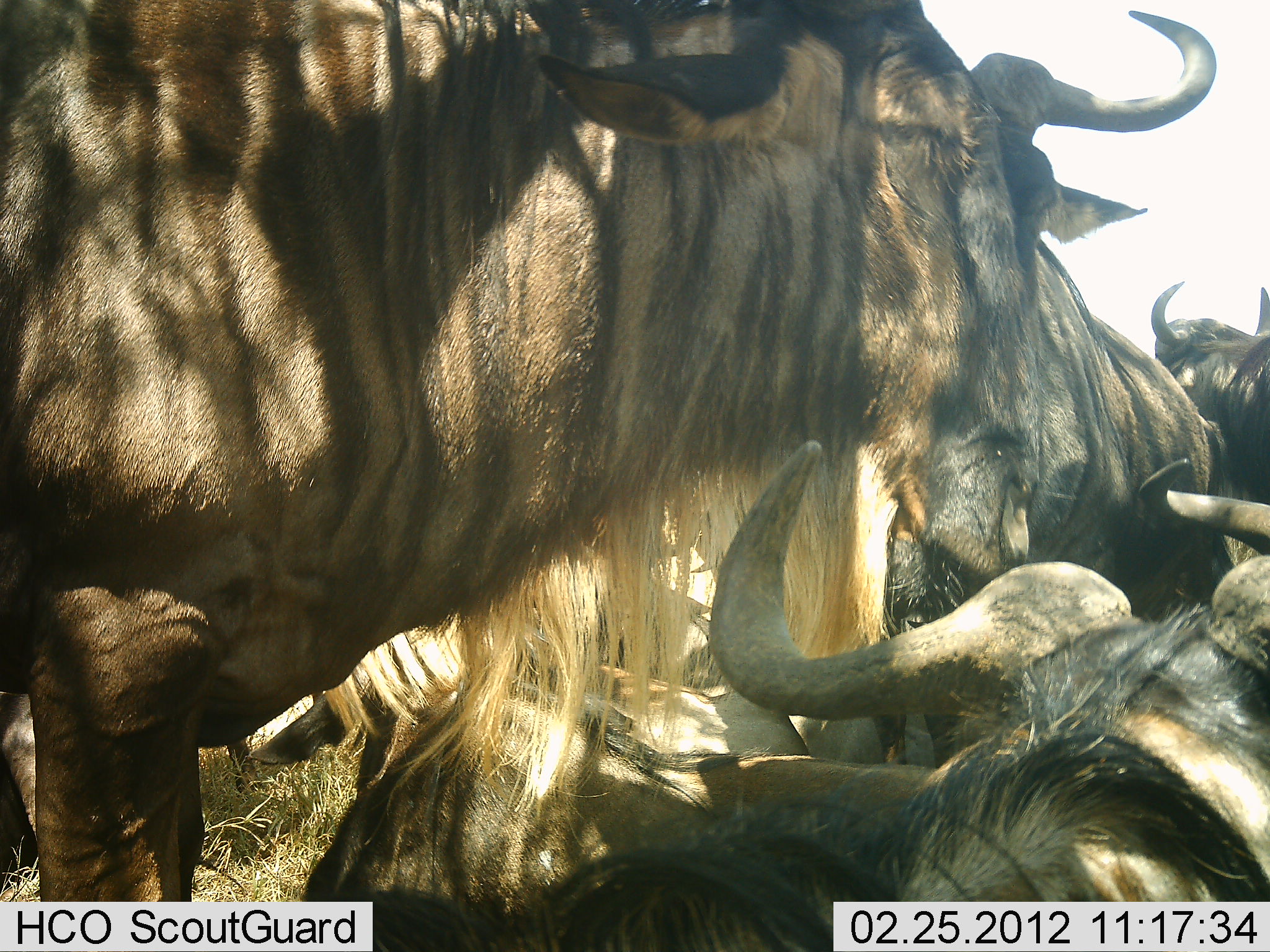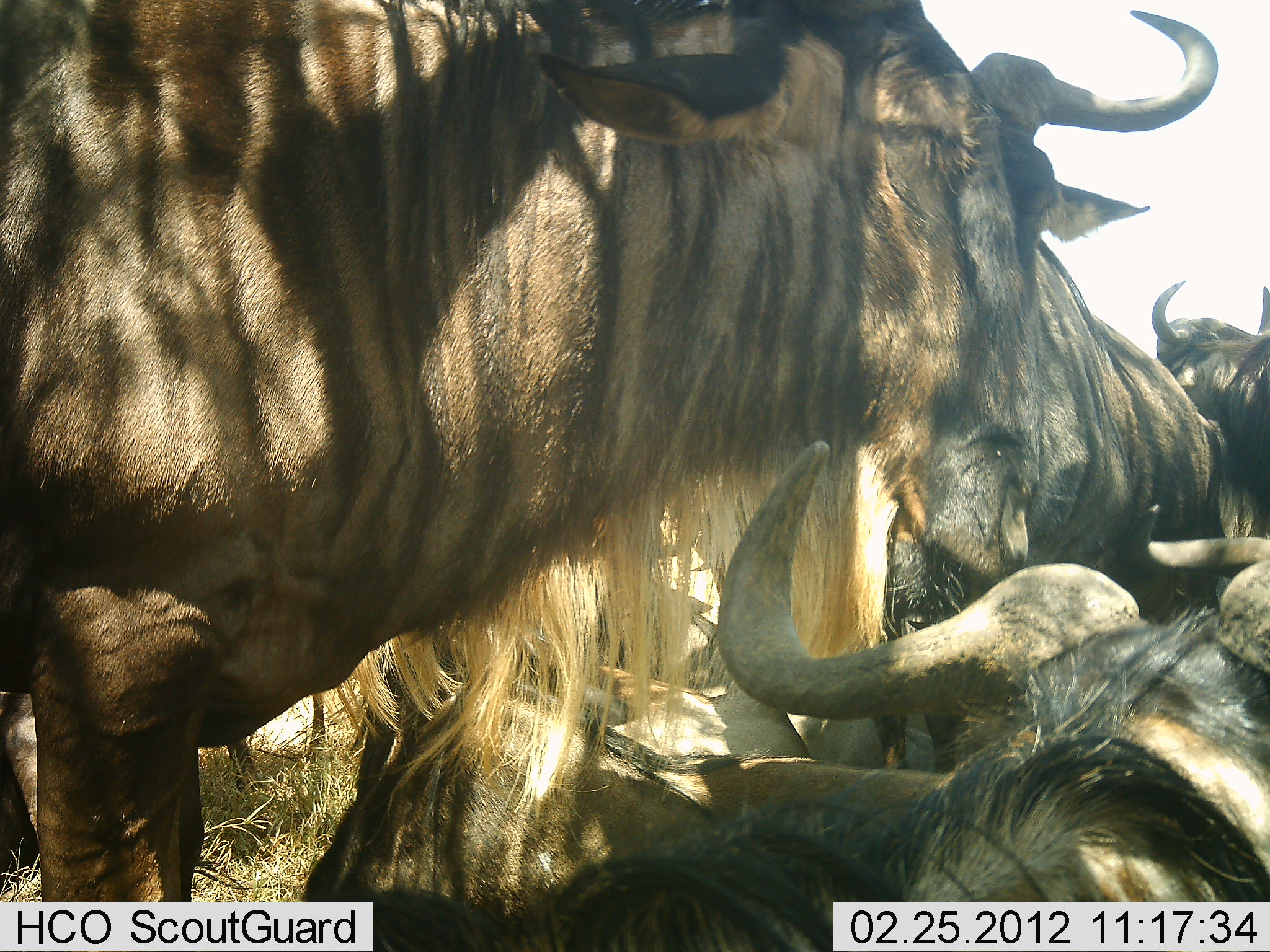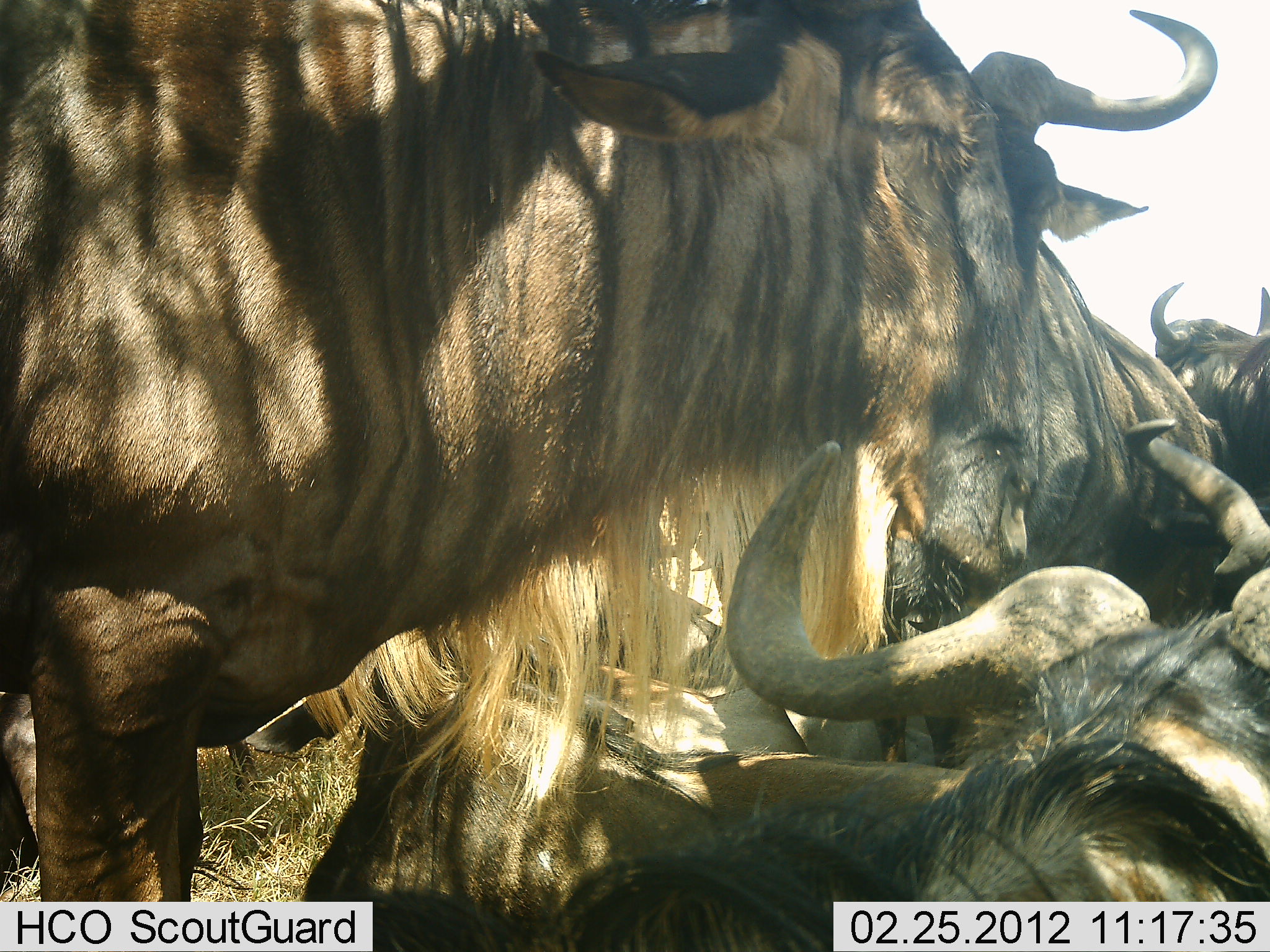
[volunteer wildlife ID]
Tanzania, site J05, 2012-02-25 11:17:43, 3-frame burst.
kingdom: Animalia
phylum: Chordata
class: Mammalia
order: Artiodactyla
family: Bovidae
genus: Connochaetes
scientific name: Connochaetes taurinus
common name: blue wildebeest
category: wildebeest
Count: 6.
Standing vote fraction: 65%.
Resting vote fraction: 94%.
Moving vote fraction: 6%.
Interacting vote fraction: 12%.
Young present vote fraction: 0%.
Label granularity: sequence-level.